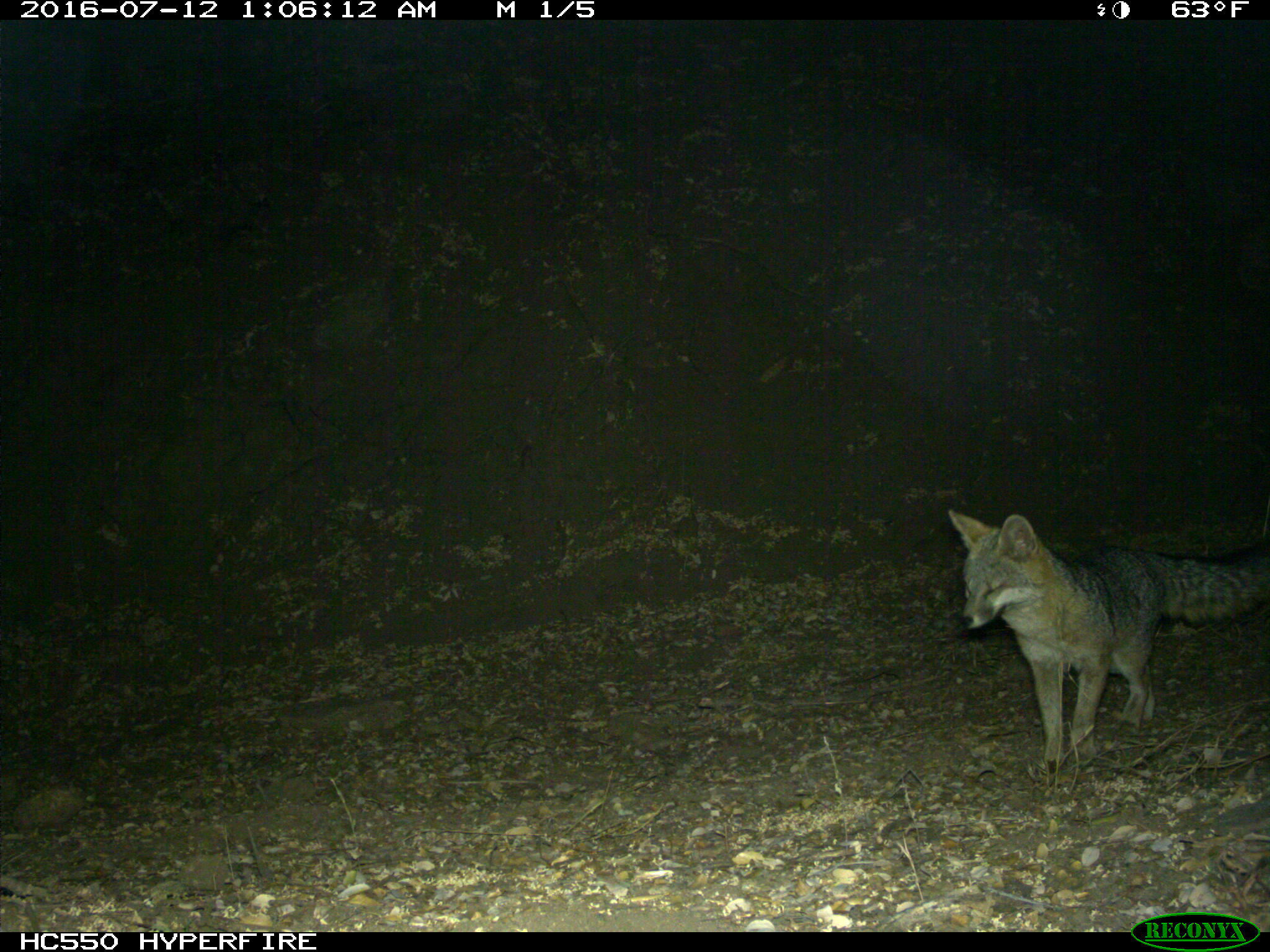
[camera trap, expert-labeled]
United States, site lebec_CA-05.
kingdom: Animalia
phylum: Chordata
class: Mammalia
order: Carnivora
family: Canidae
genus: Urocyon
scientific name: Urocyon cinereoargenteus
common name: gray fox